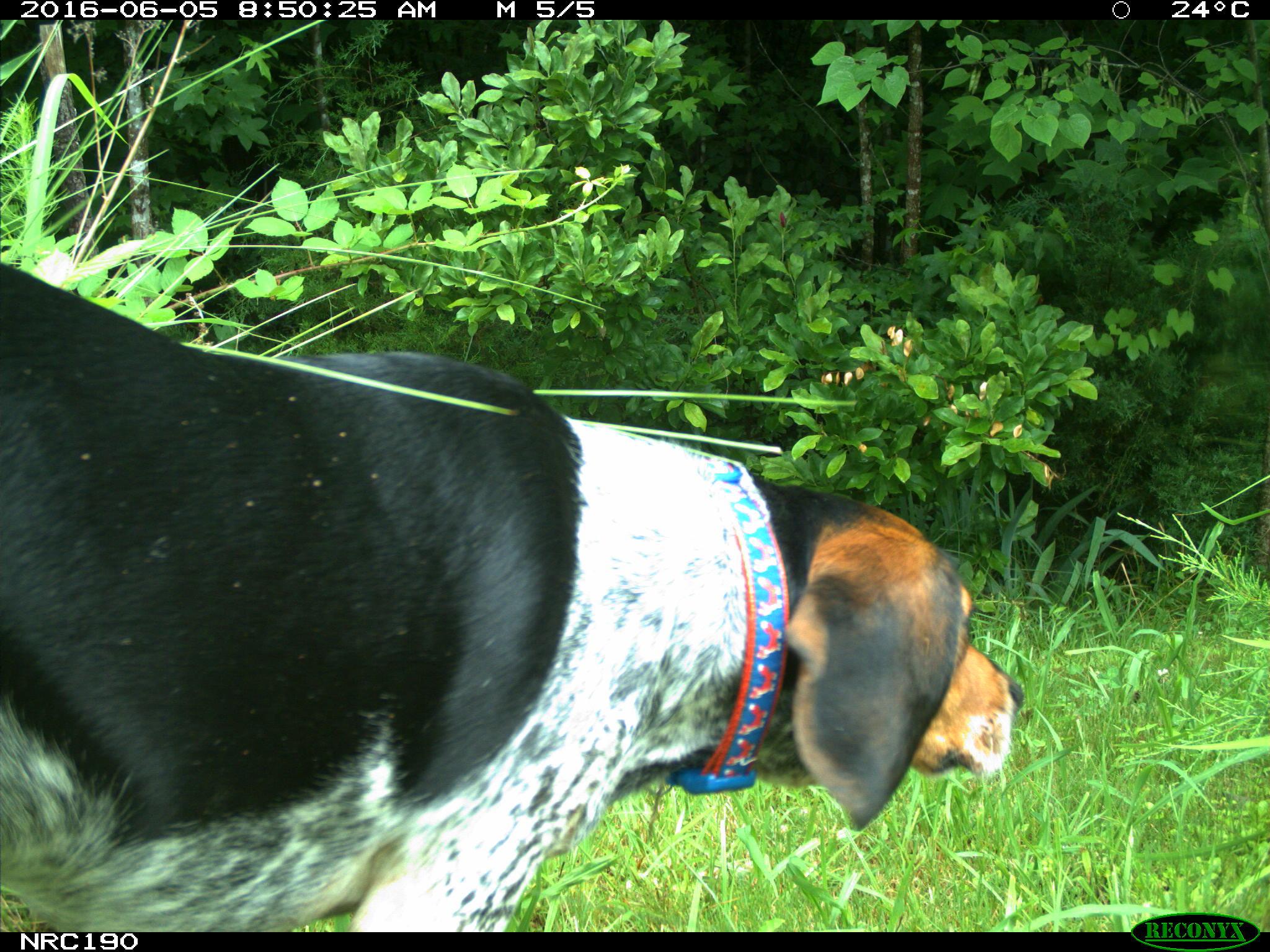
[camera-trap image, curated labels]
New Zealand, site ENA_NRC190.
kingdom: Animalia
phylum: Chordata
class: Mammalia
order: Carnivora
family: Canidae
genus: Canis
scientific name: Canis familiaris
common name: domestic dog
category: dog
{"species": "dog (domestic dog) (Canis familiaris)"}